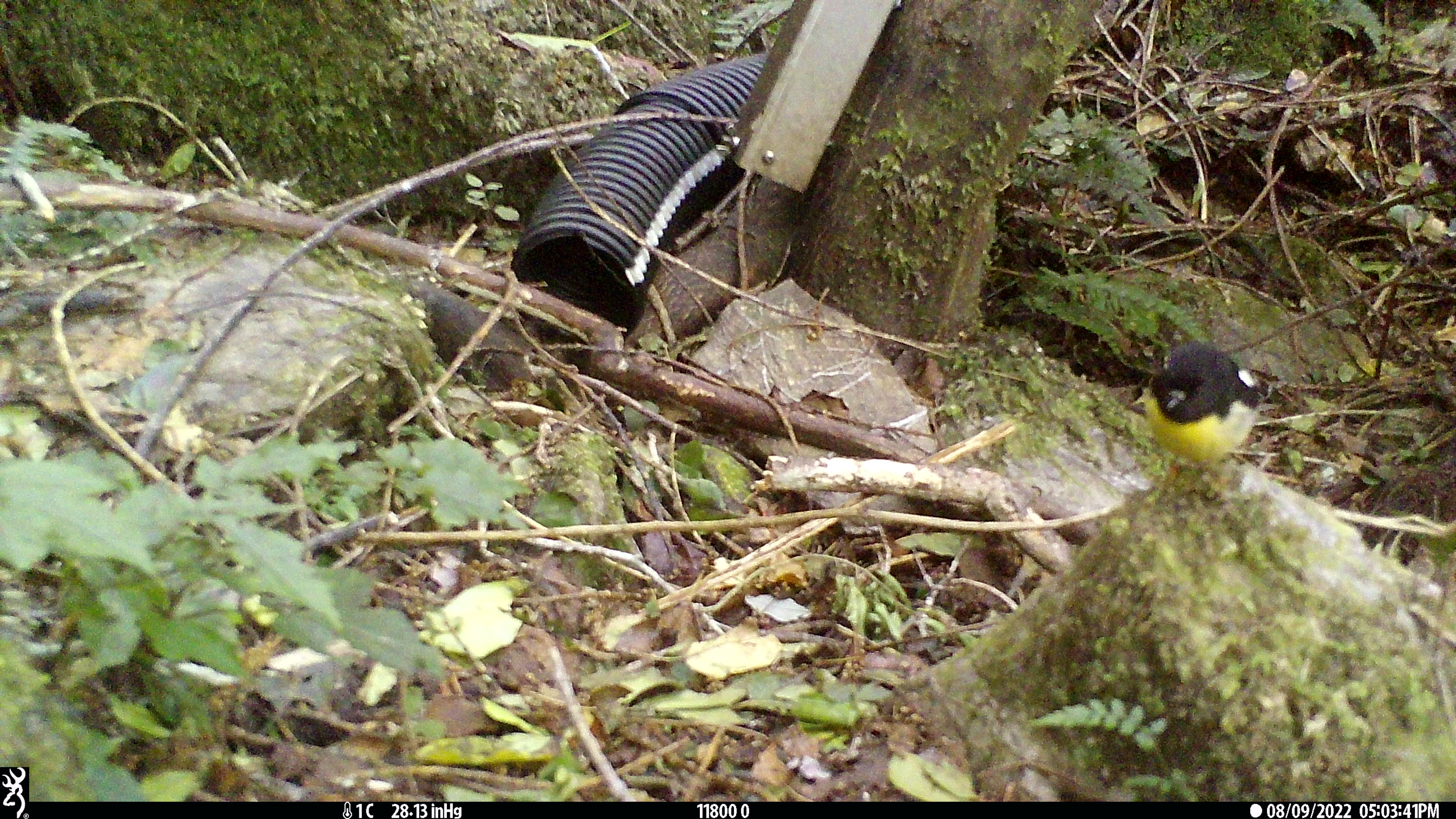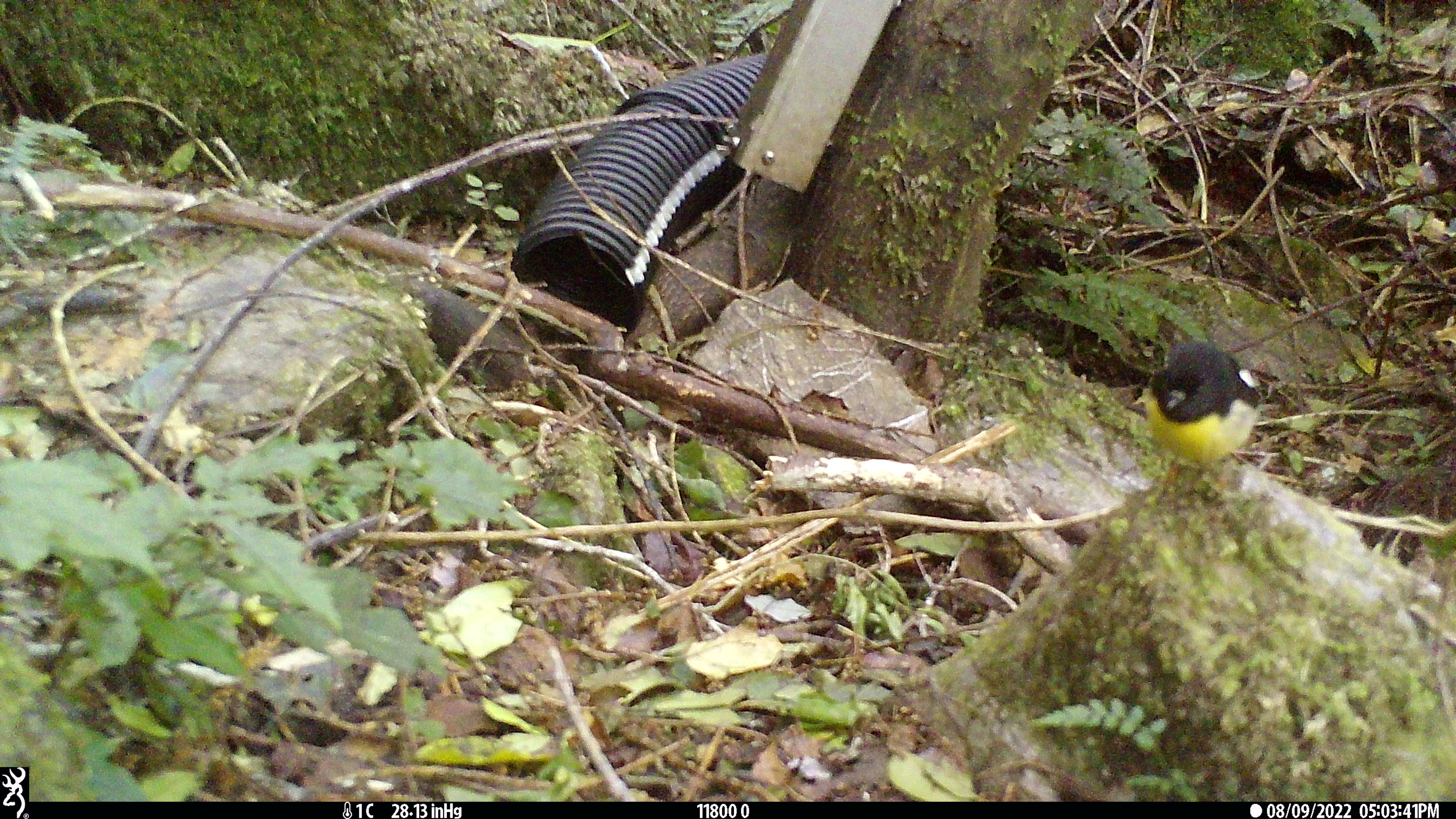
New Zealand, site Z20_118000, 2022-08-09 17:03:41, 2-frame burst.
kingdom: Animalia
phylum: Chordata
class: Aves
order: Passeriformes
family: Petroicidae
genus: Petroica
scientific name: Petroica macrocephala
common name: tomtit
Tomtit (Petroica macrocephala).